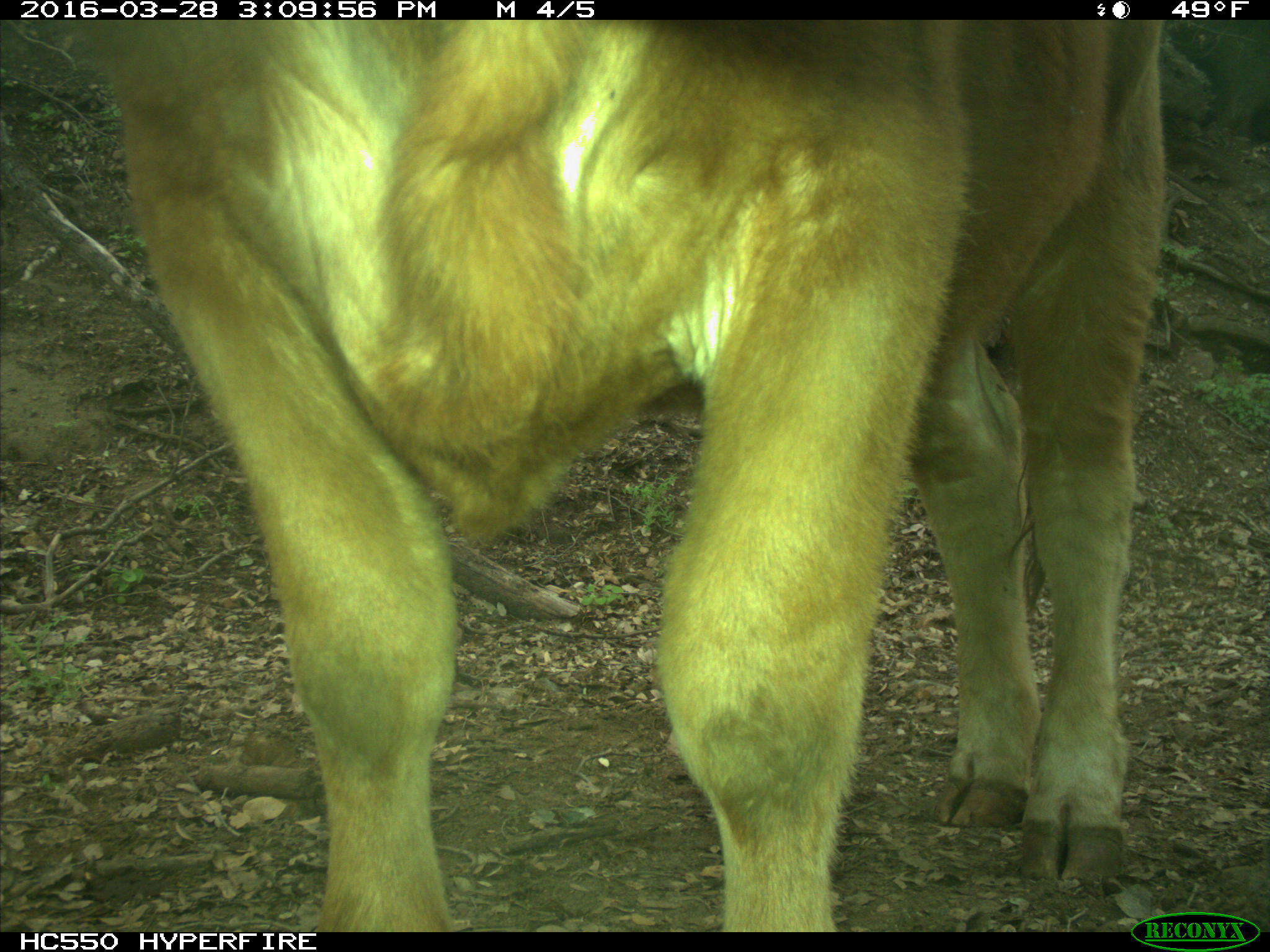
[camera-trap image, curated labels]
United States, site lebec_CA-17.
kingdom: Animalia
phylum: Chordata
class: Mammalia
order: Artiodactyla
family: Bovidae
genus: Bos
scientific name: Bos taurus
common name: domestic cow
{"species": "Bos taurus (domestic cow)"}